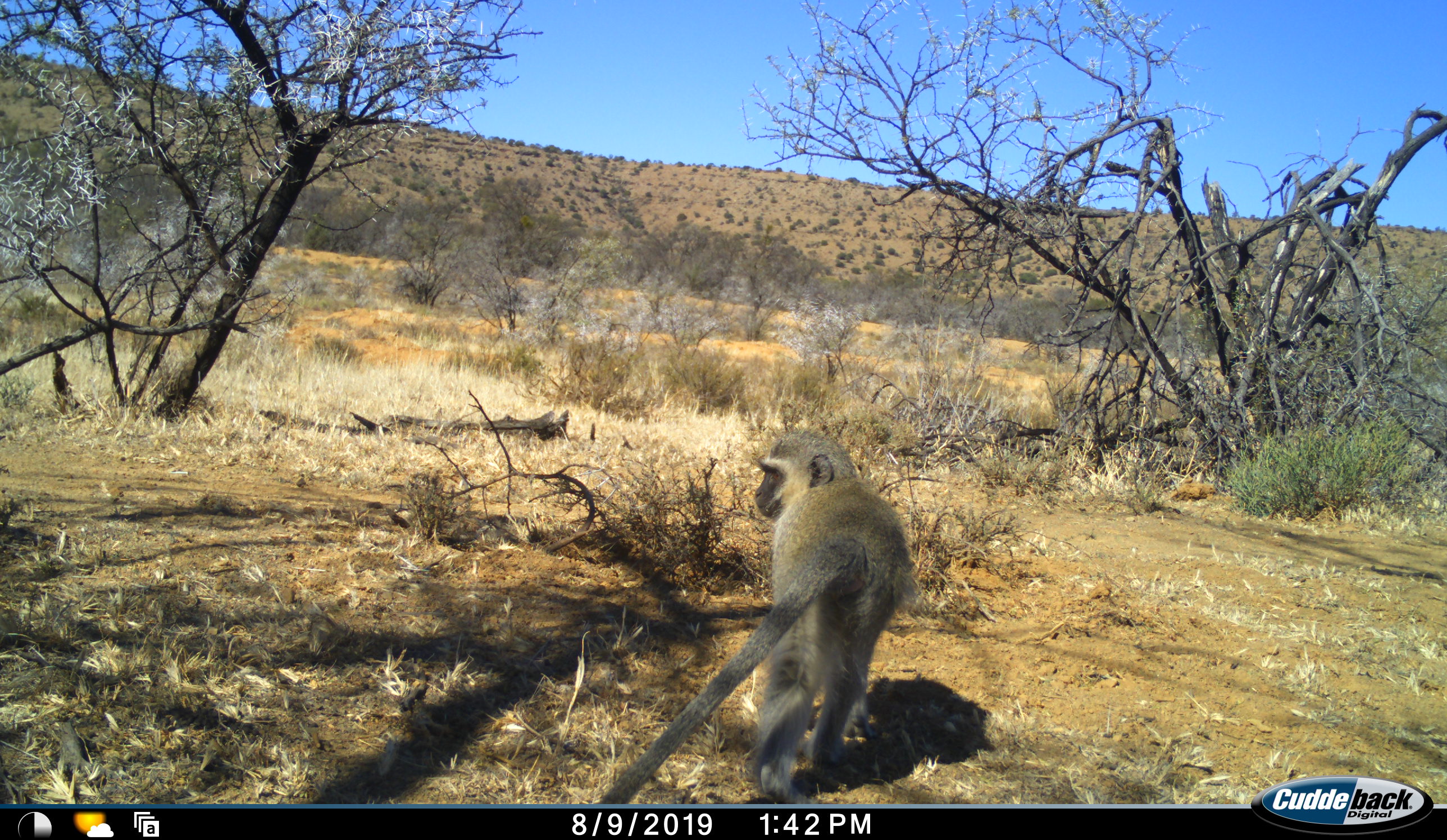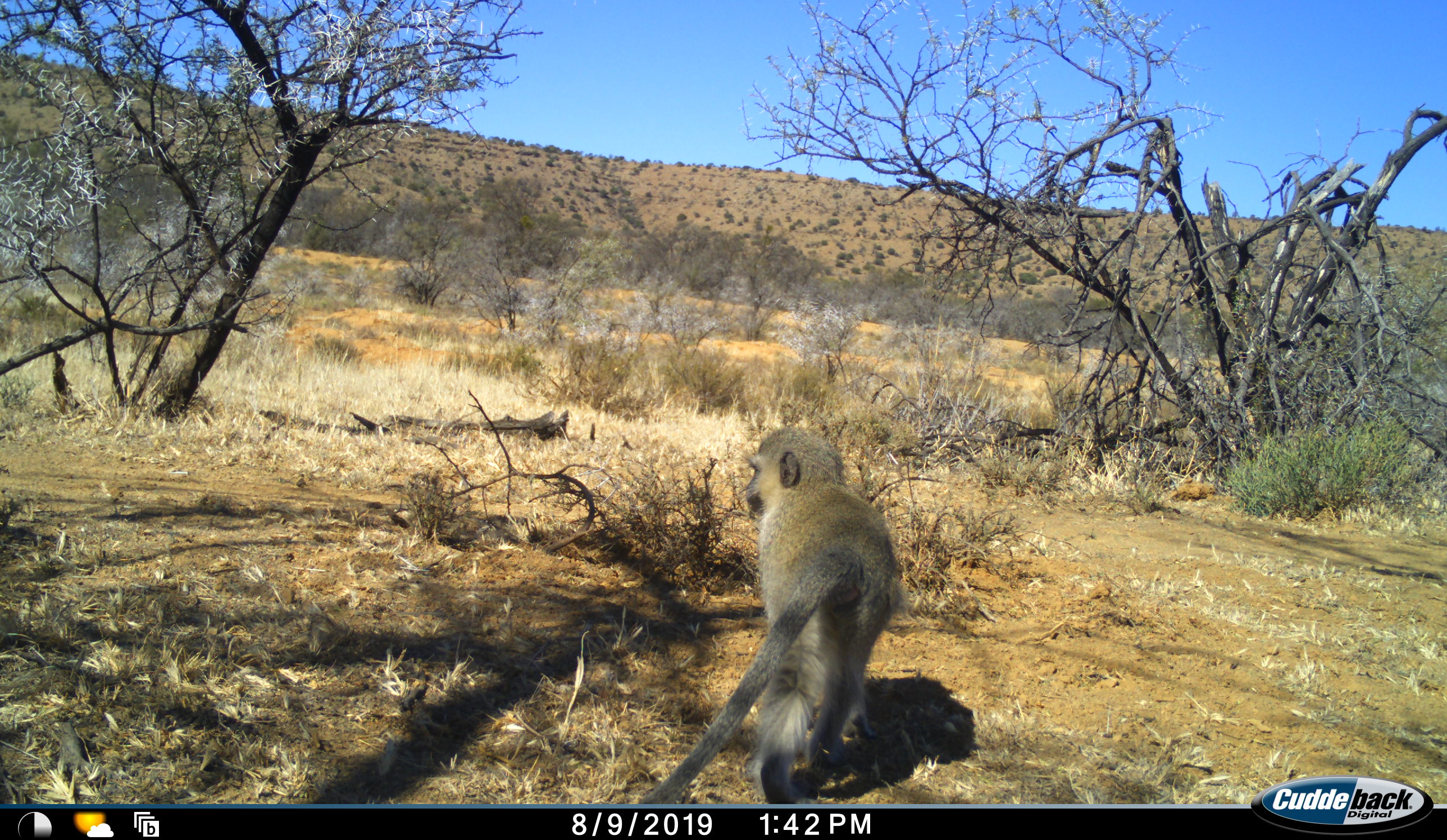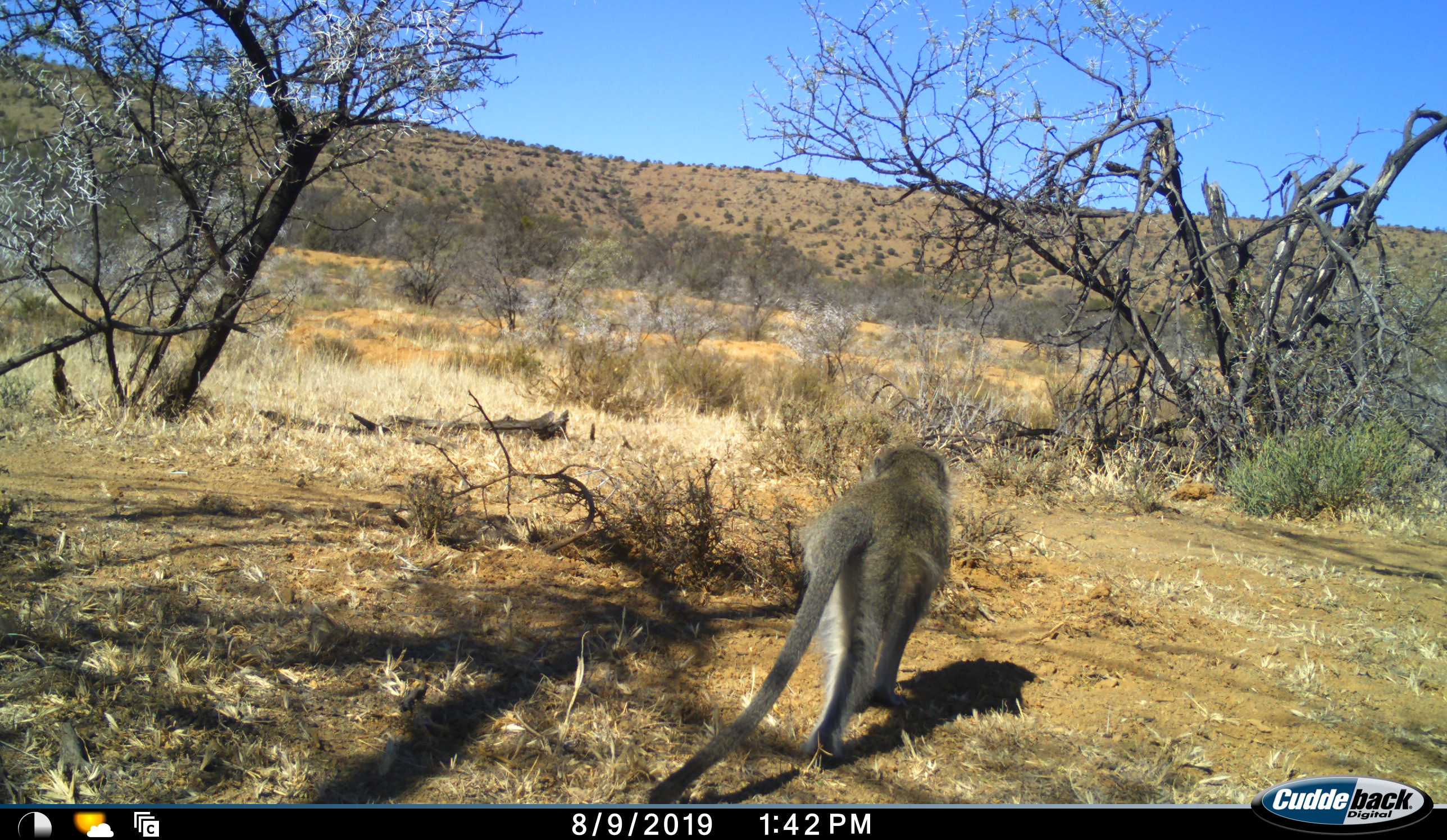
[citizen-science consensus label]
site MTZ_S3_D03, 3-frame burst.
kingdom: Animalia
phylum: Chordata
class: Mammalia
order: Primates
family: Cercopithecidae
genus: Chlorocebus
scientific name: Chlorocebus pygerythrus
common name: vervet monkey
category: monkeyvervet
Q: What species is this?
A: Monkeyvervet (vervet monkey) (Chlorocebus pygerythrus).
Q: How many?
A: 1.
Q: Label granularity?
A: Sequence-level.